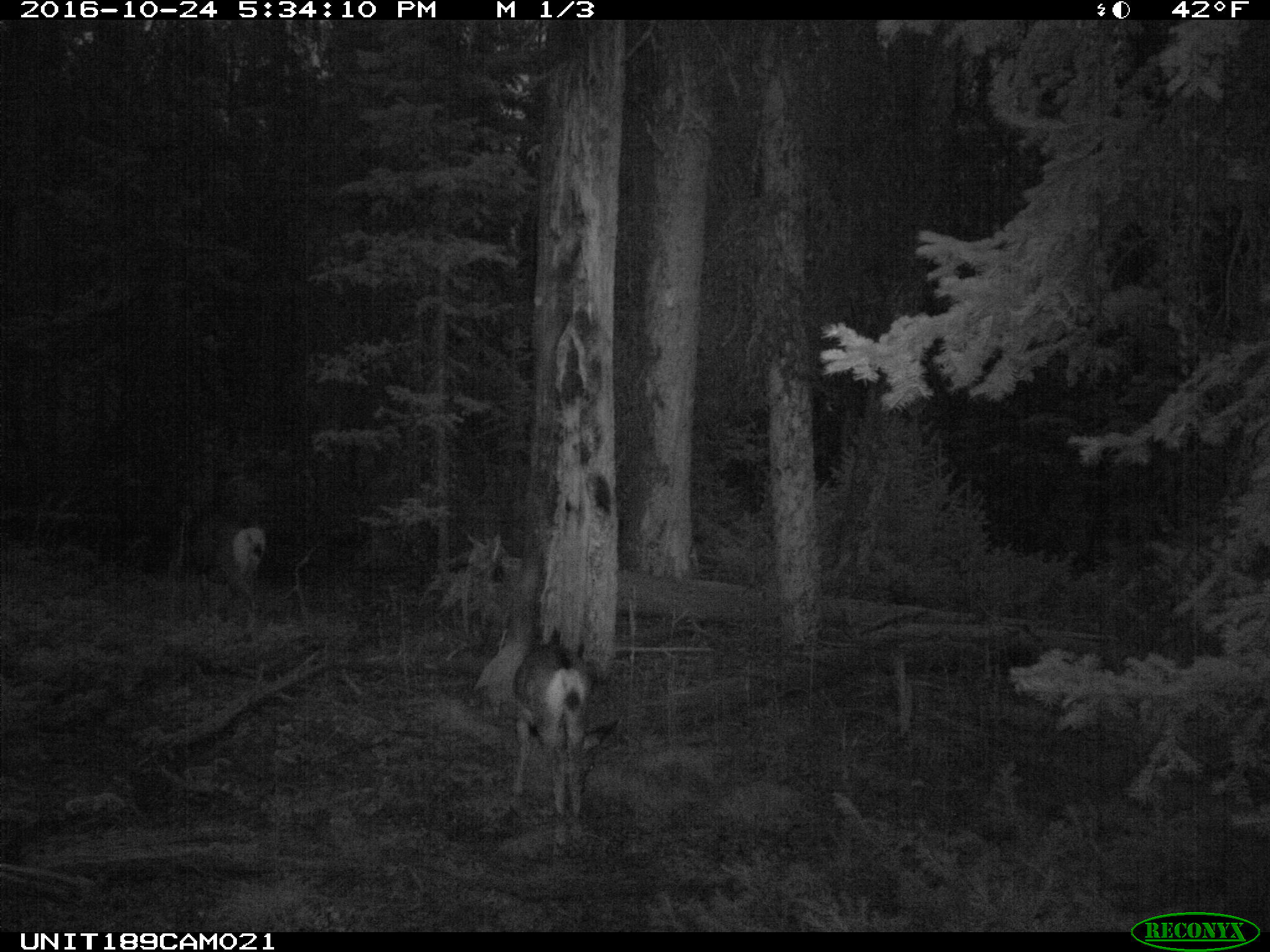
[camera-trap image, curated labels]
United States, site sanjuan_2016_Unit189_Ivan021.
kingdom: Animalia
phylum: Chordata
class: Mammalia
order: Artiodactyla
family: Cervidae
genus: Odocoileus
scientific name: Odocoileus hemionus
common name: mule deer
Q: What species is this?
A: Odocoileus hemionus (mule deer).